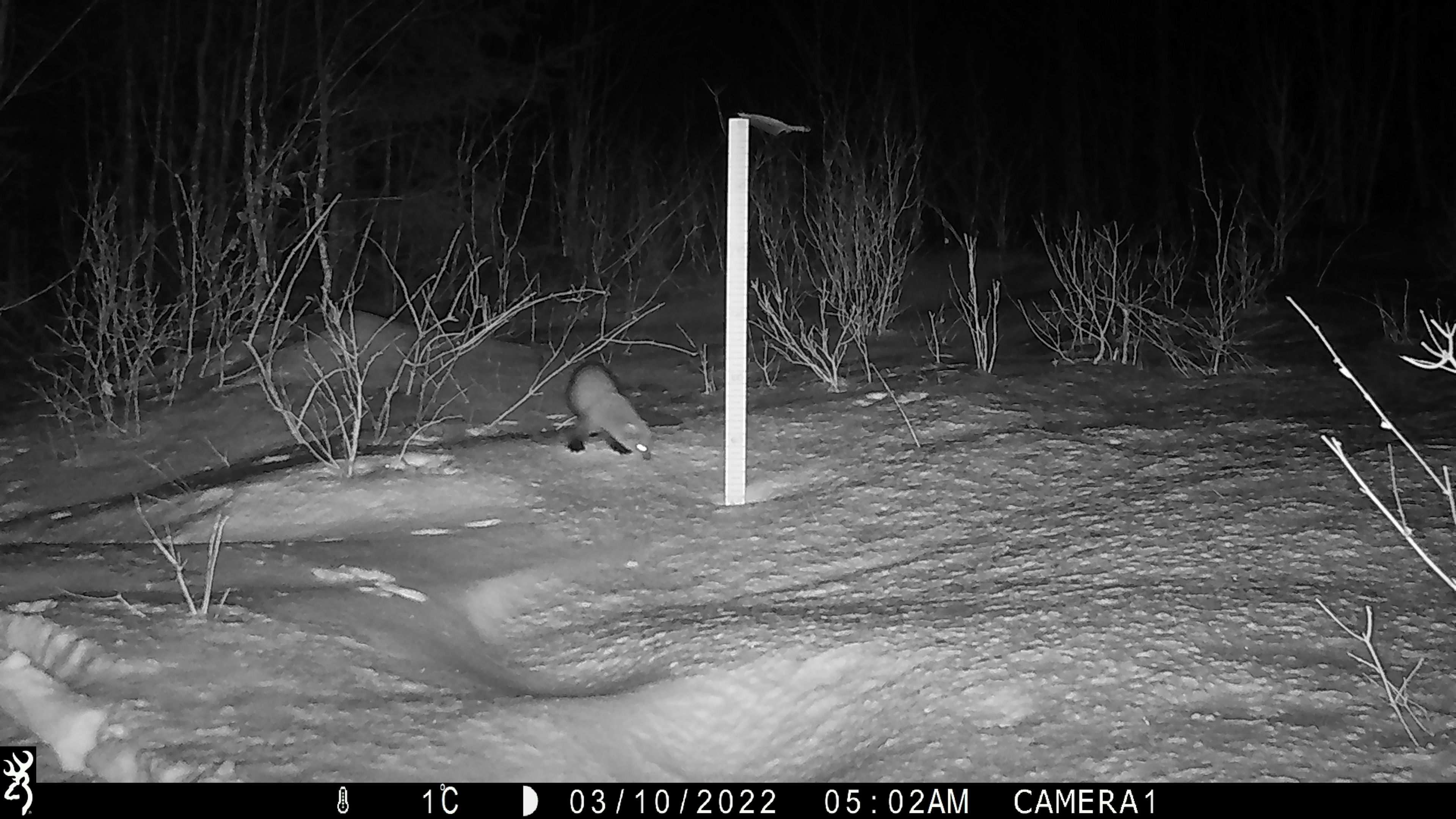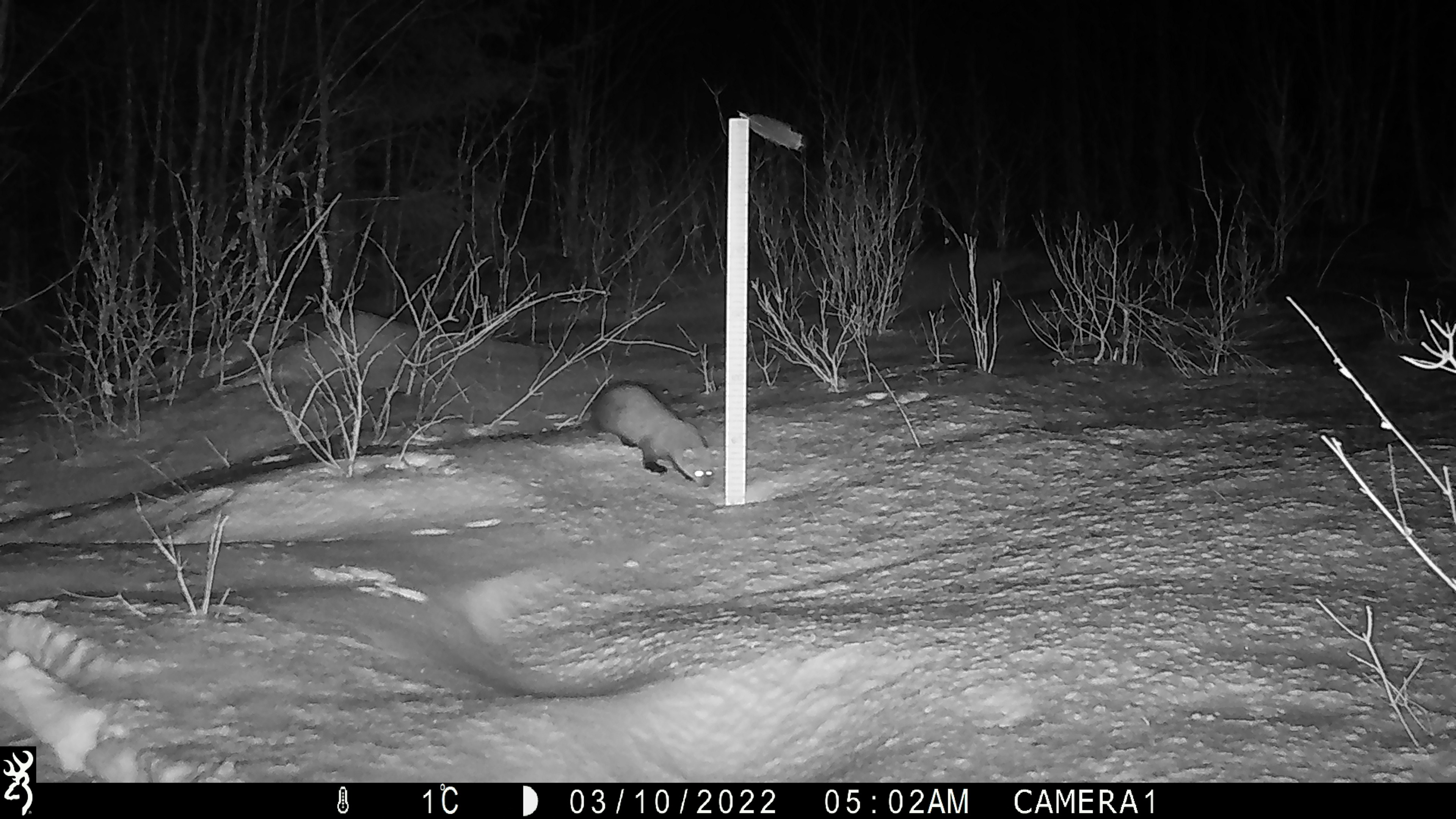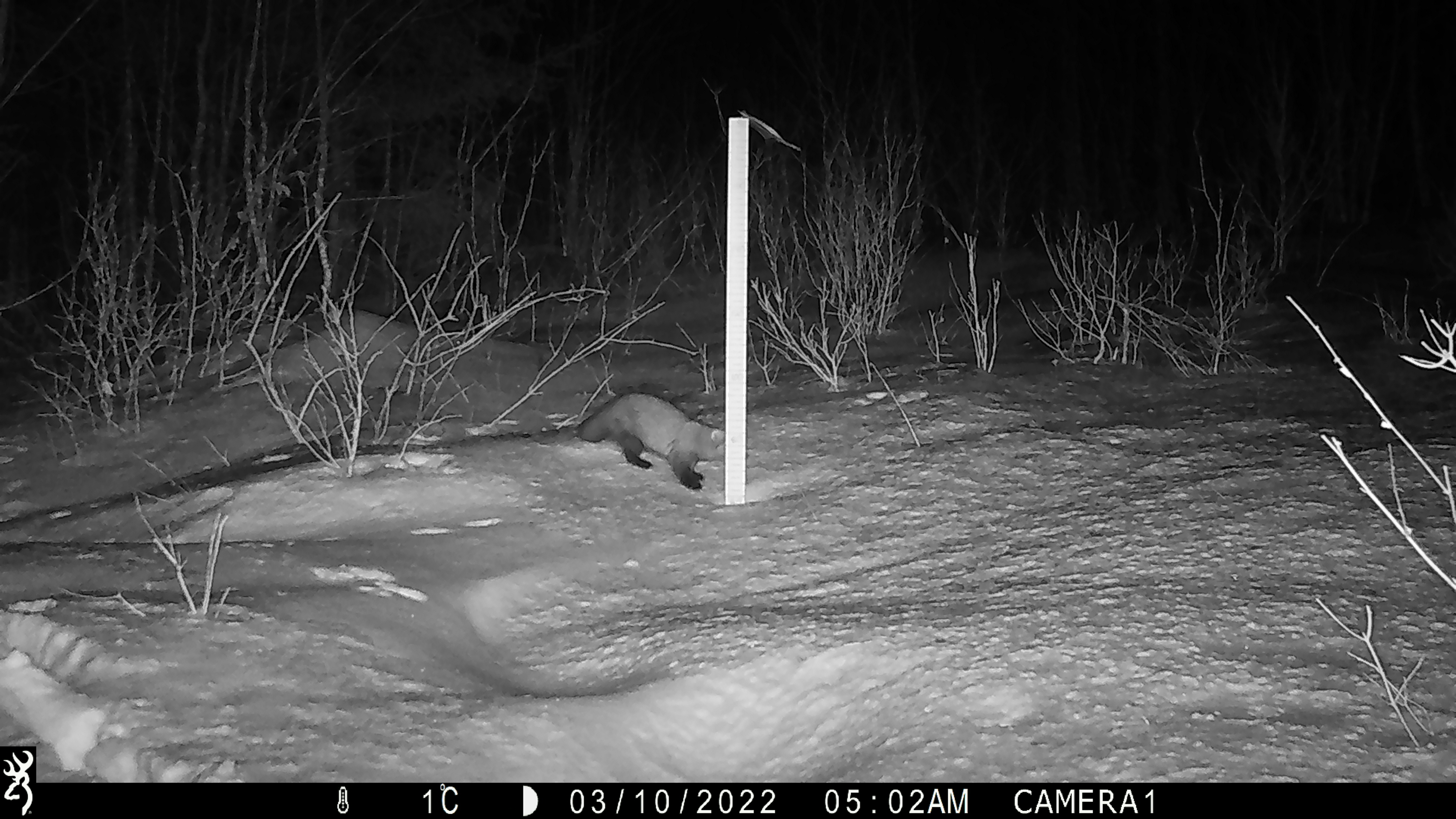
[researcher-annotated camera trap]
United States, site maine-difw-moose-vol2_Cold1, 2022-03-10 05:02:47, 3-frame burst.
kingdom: Animalia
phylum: Chordata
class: Mammalia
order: Carnivora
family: Mustelidae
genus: Pekania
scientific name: Pekania pennanti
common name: fisher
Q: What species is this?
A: Fisher (Pekania pennanti).